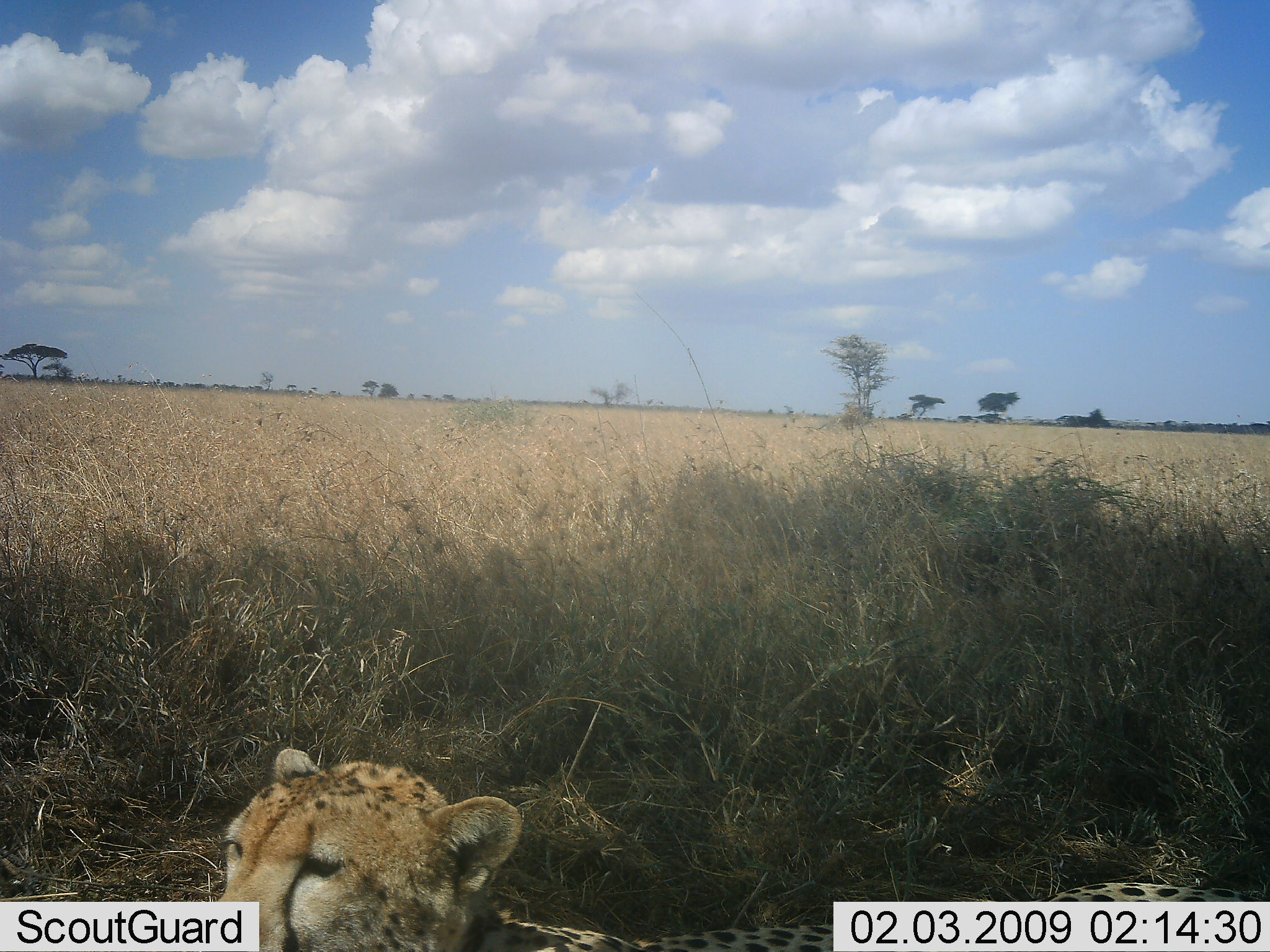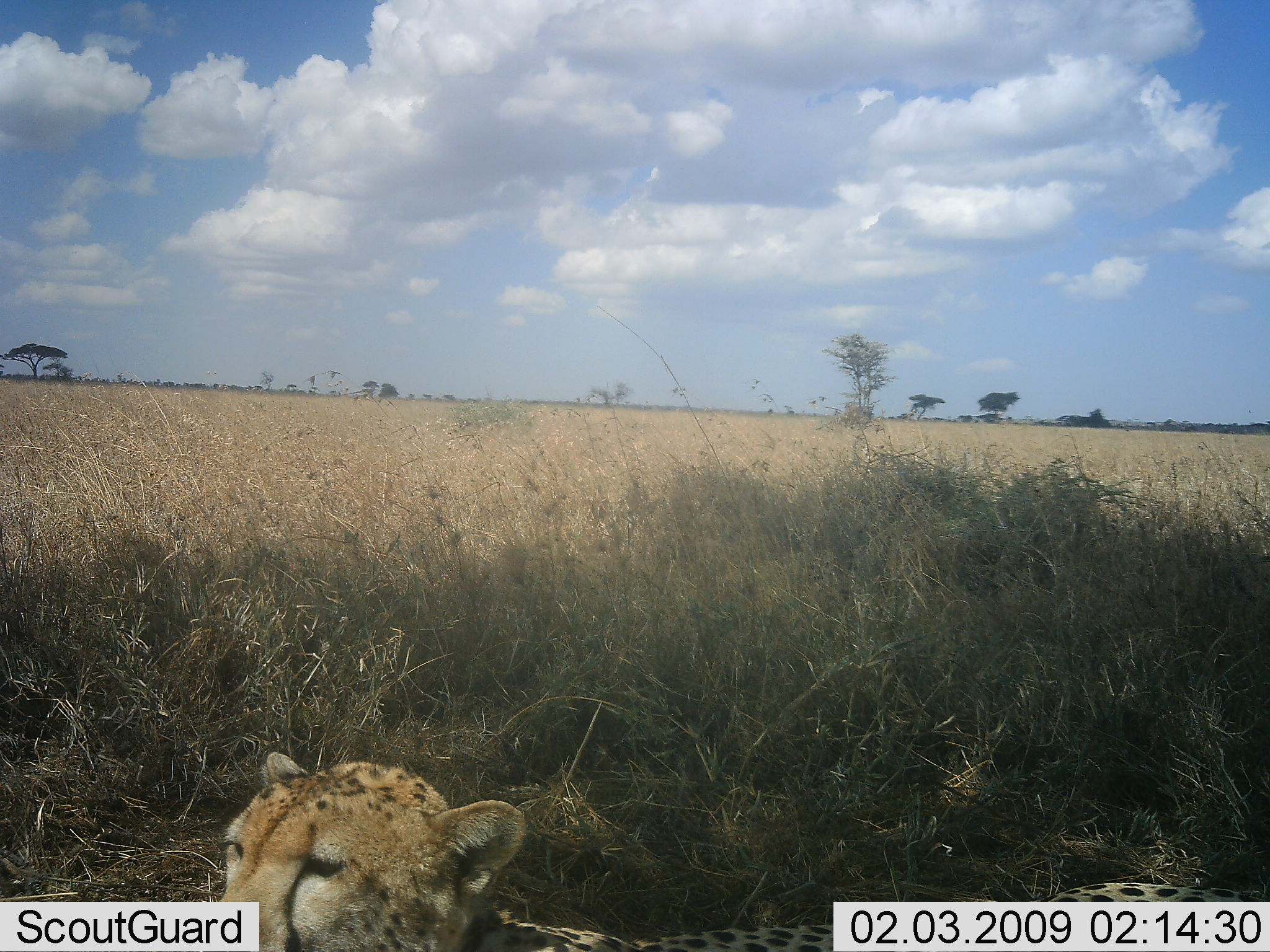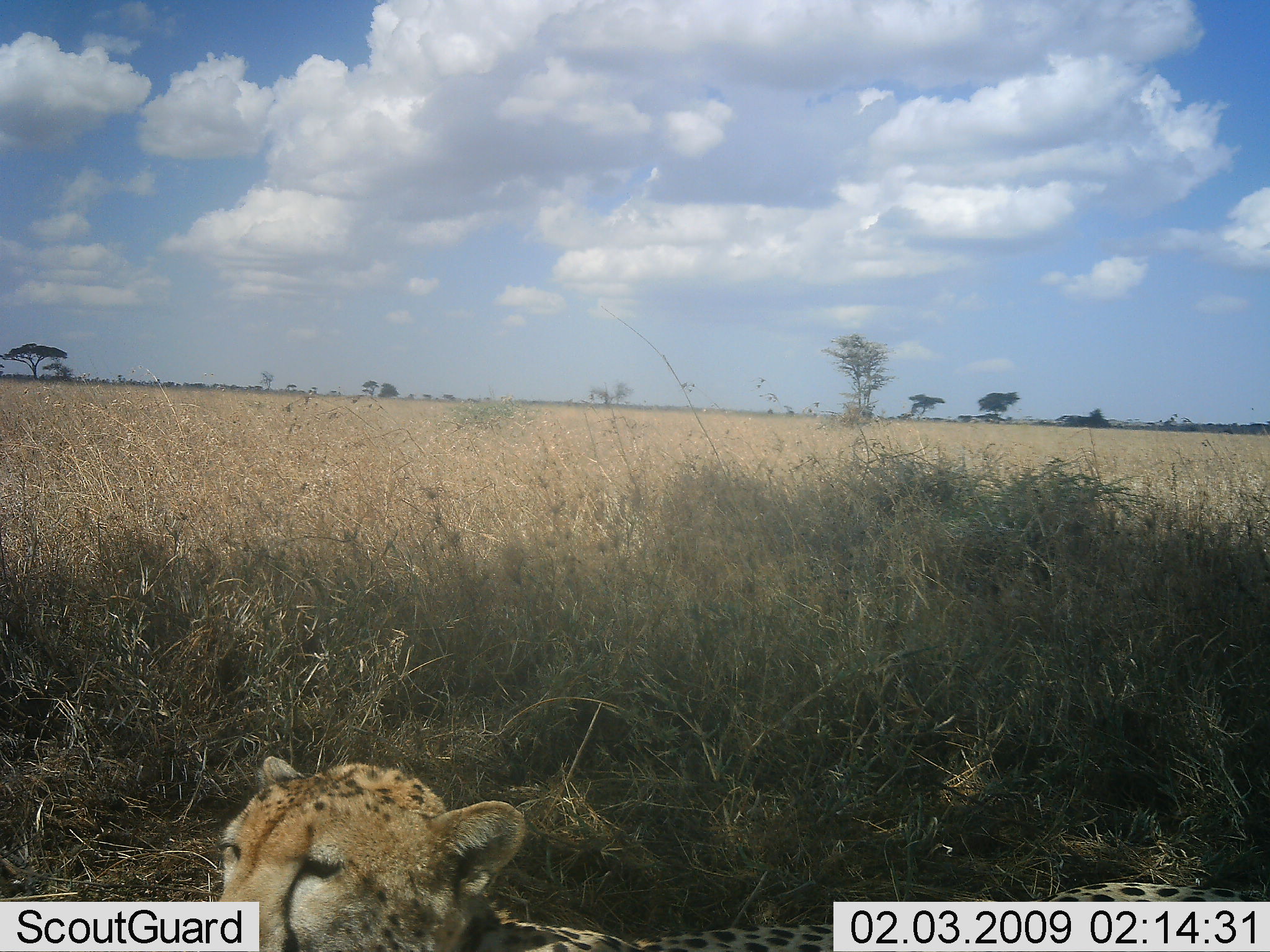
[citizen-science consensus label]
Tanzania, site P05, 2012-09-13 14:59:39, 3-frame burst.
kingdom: Animalia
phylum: Chordata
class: Mammalia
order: Carnivora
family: Felidae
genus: Acinonyx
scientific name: Acinonyx jubatus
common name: cheetah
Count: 1.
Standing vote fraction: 40%.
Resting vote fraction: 60%.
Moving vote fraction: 0%.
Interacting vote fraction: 0%.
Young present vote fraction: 0%.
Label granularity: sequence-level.